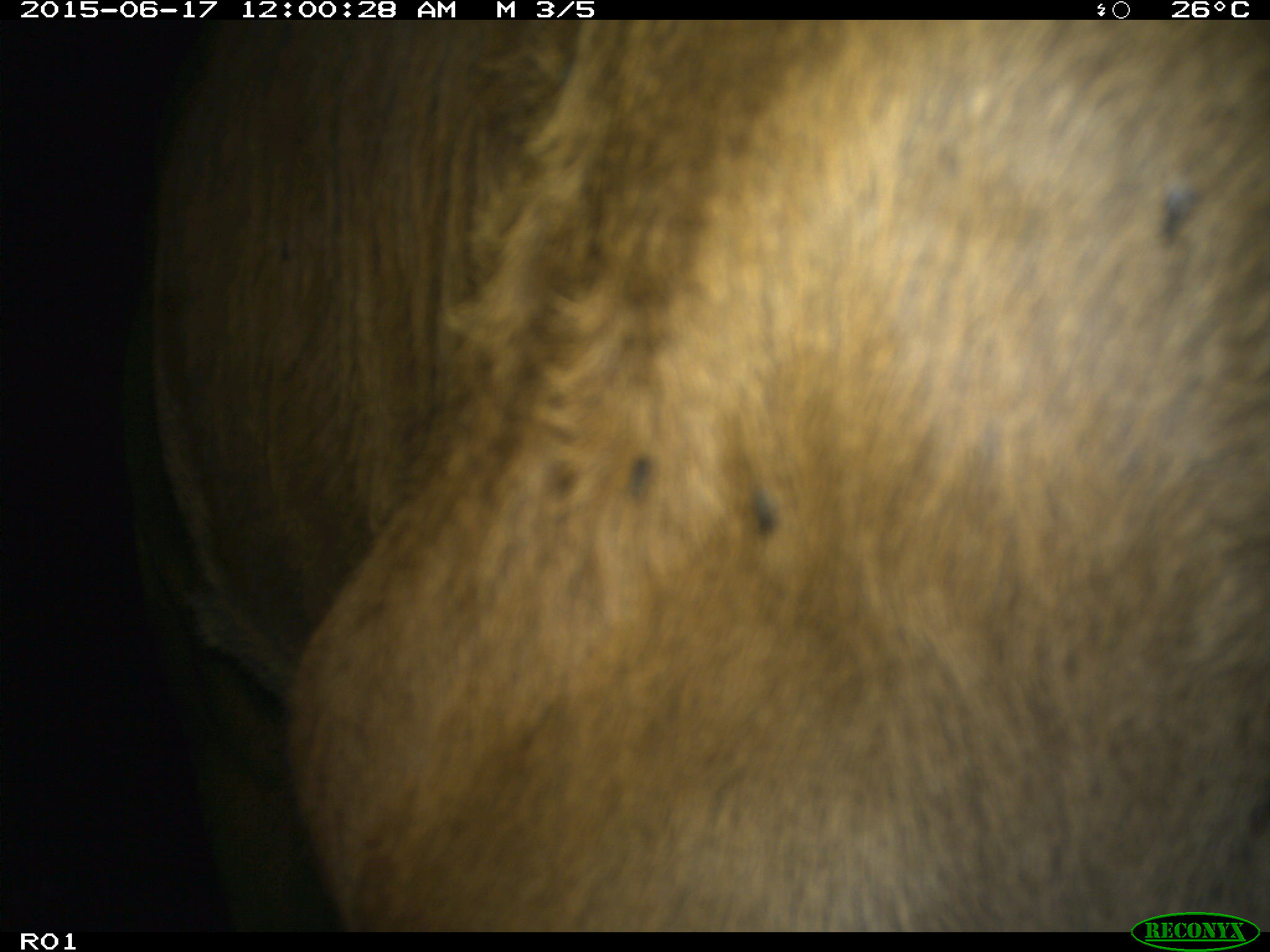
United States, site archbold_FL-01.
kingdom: Animalia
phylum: Chordata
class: Mammalia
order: Artiodactyla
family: Bovidae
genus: Bos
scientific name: Bos taurus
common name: domestic cow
Bos taurus (domestic cow).